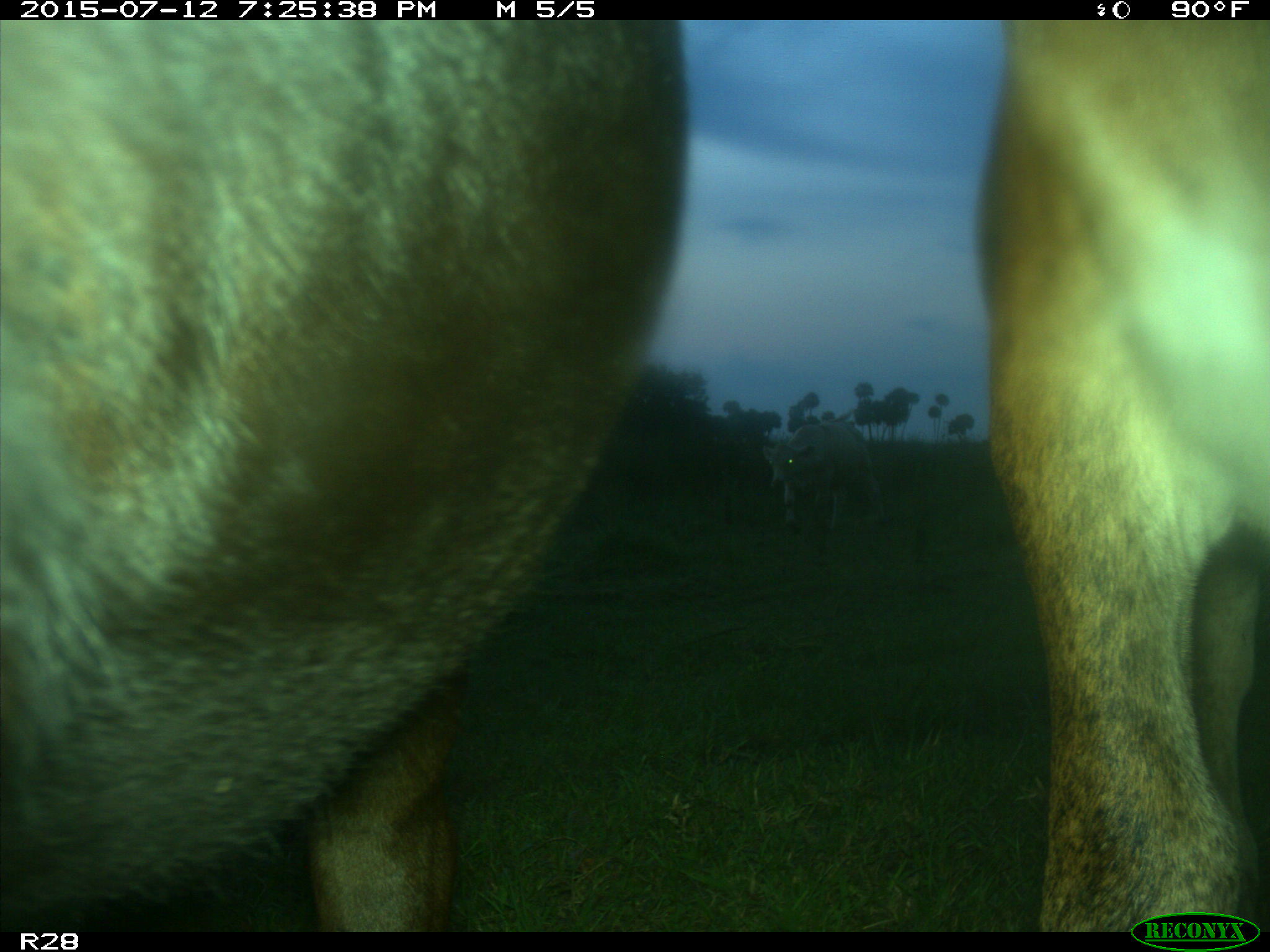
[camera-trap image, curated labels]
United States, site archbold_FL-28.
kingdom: Animalia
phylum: Chordata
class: Mammalia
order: Artiodactyla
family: Bovidae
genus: Bos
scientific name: Bos taurus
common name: domestic cow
Bos taurus (domestic cow).